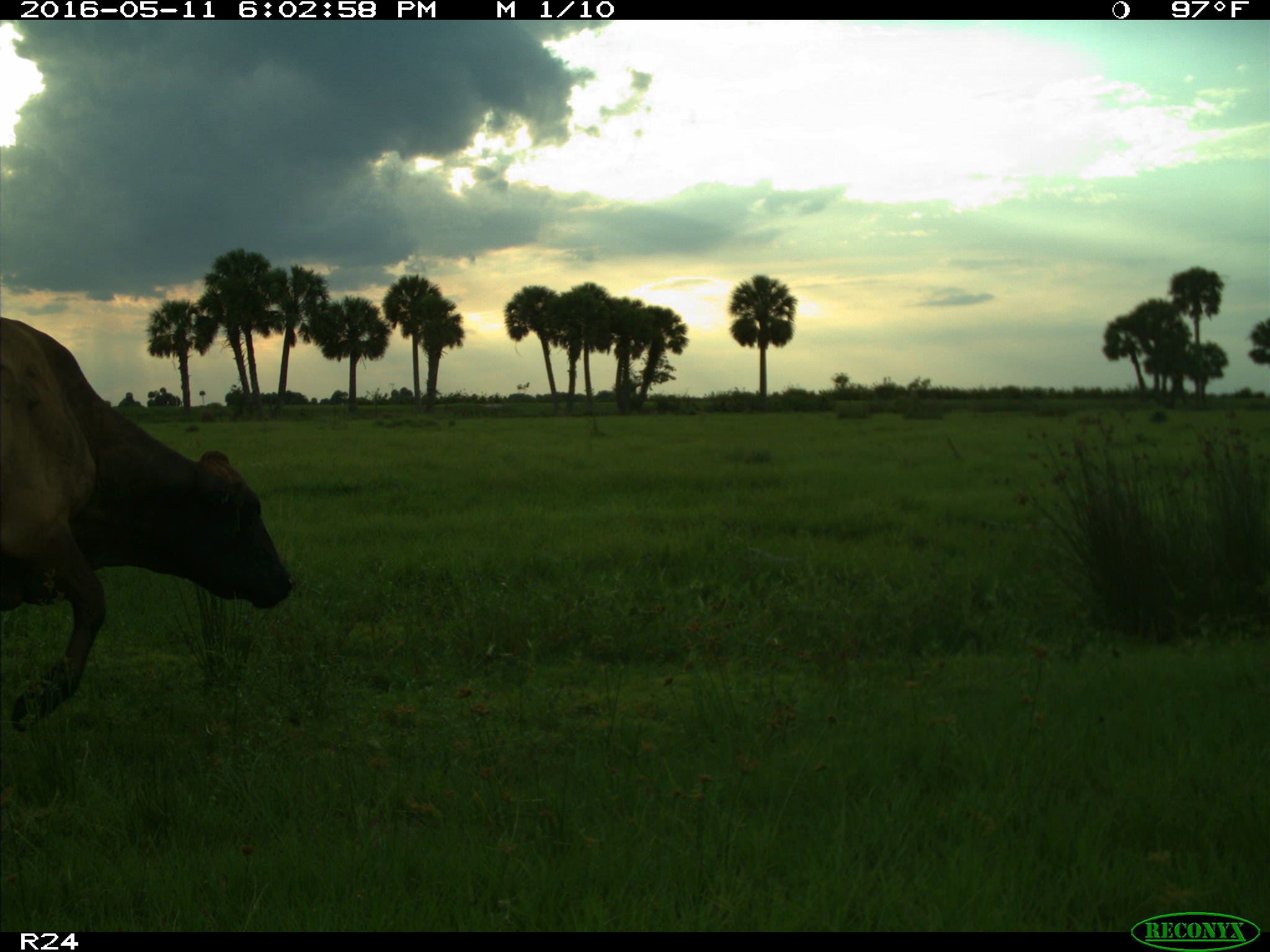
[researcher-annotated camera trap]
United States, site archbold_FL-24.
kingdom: Animalia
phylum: Chordata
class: Mammalia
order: Artiodactyla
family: Bovidae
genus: Bos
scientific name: Bos taurus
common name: domestic cow